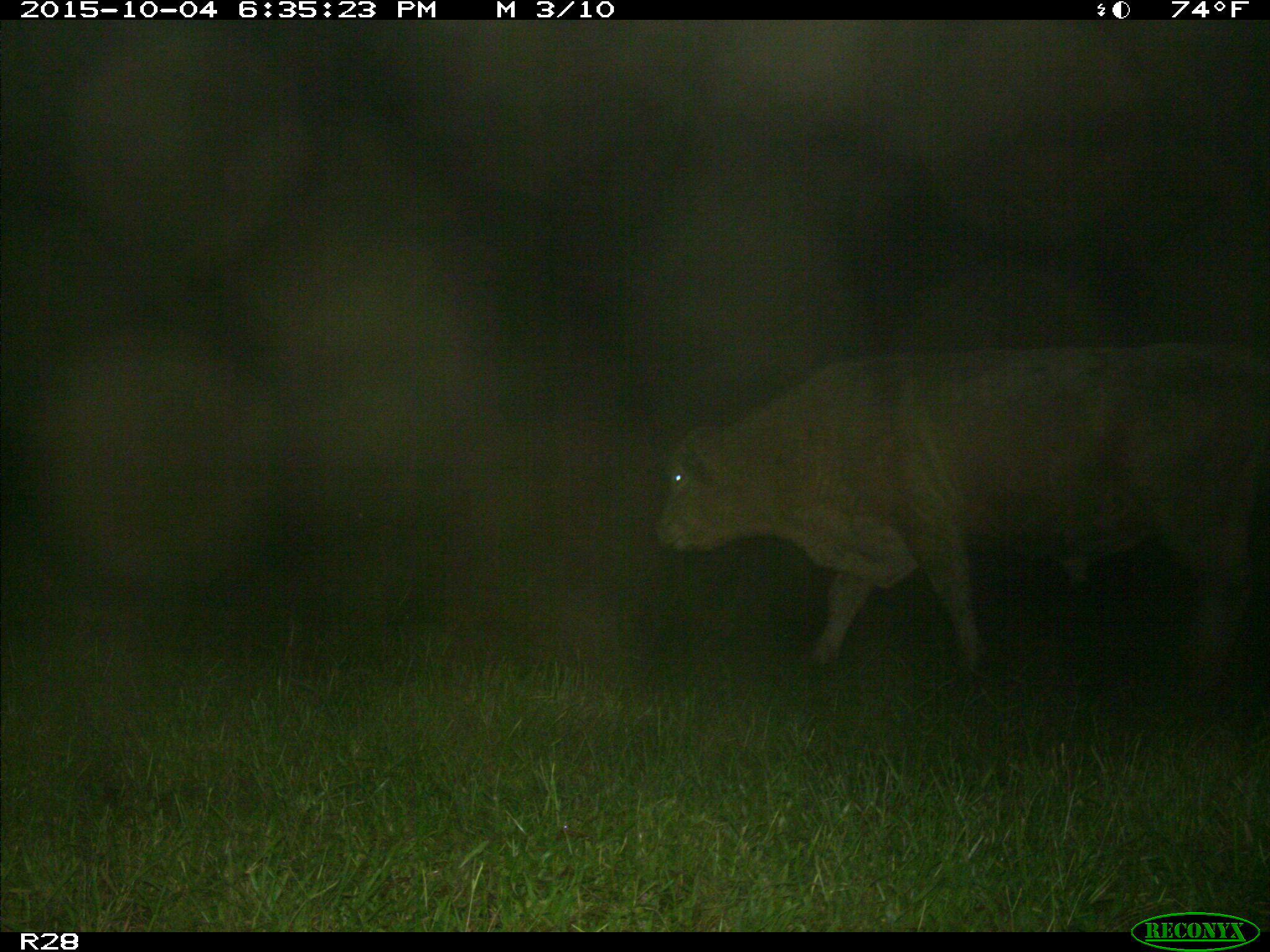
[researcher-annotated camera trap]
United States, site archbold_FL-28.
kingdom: Animalia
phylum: Chordata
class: Mammalia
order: Artiodactyla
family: Bovidae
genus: Bos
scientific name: Bos taurus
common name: domestic cow